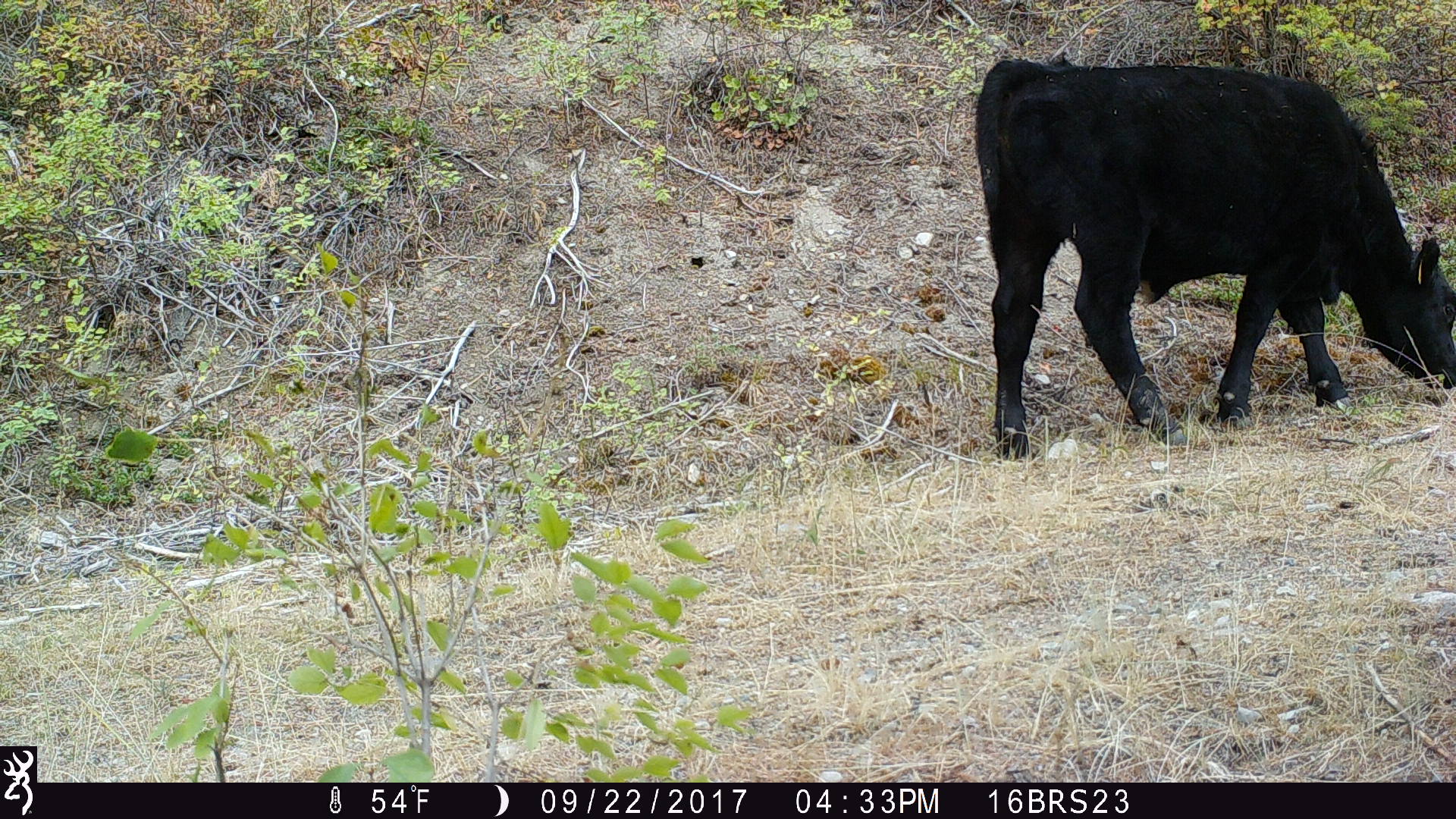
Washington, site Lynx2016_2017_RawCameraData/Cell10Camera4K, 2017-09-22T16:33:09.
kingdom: Animalia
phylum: Chordata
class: Mammalia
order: Artiodactyla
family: Bovidae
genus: Bos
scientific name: Bos taurus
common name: domestic cattle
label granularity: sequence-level